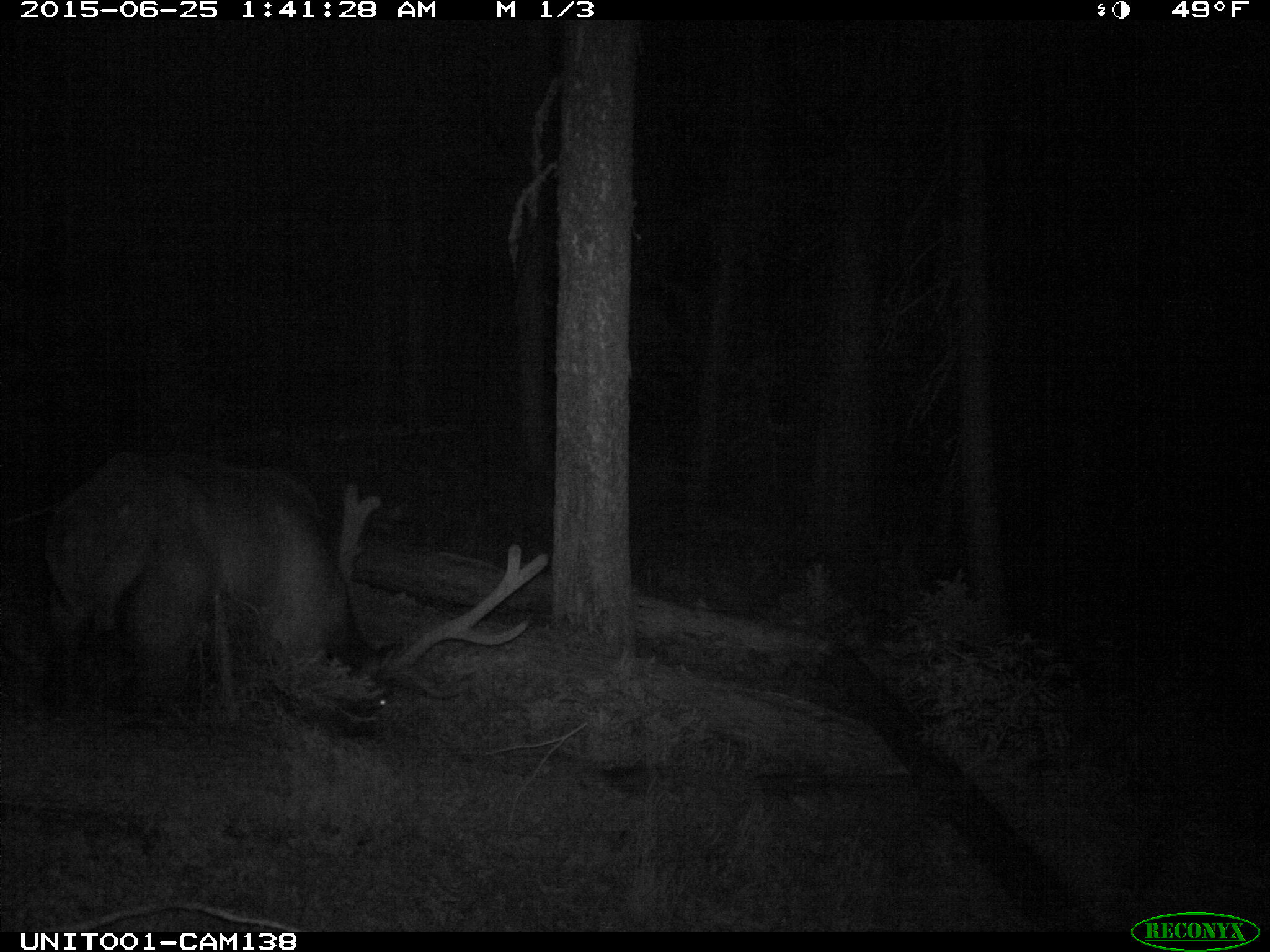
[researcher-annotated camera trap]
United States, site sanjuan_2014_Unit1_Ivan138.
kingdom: Animalia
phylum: Chordata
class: Mammalia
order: Artiodactyla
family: Cervidae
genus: Cervus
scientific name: Cervus elaphus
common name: red deer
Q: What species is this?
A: Cervus elaphus (red deer).